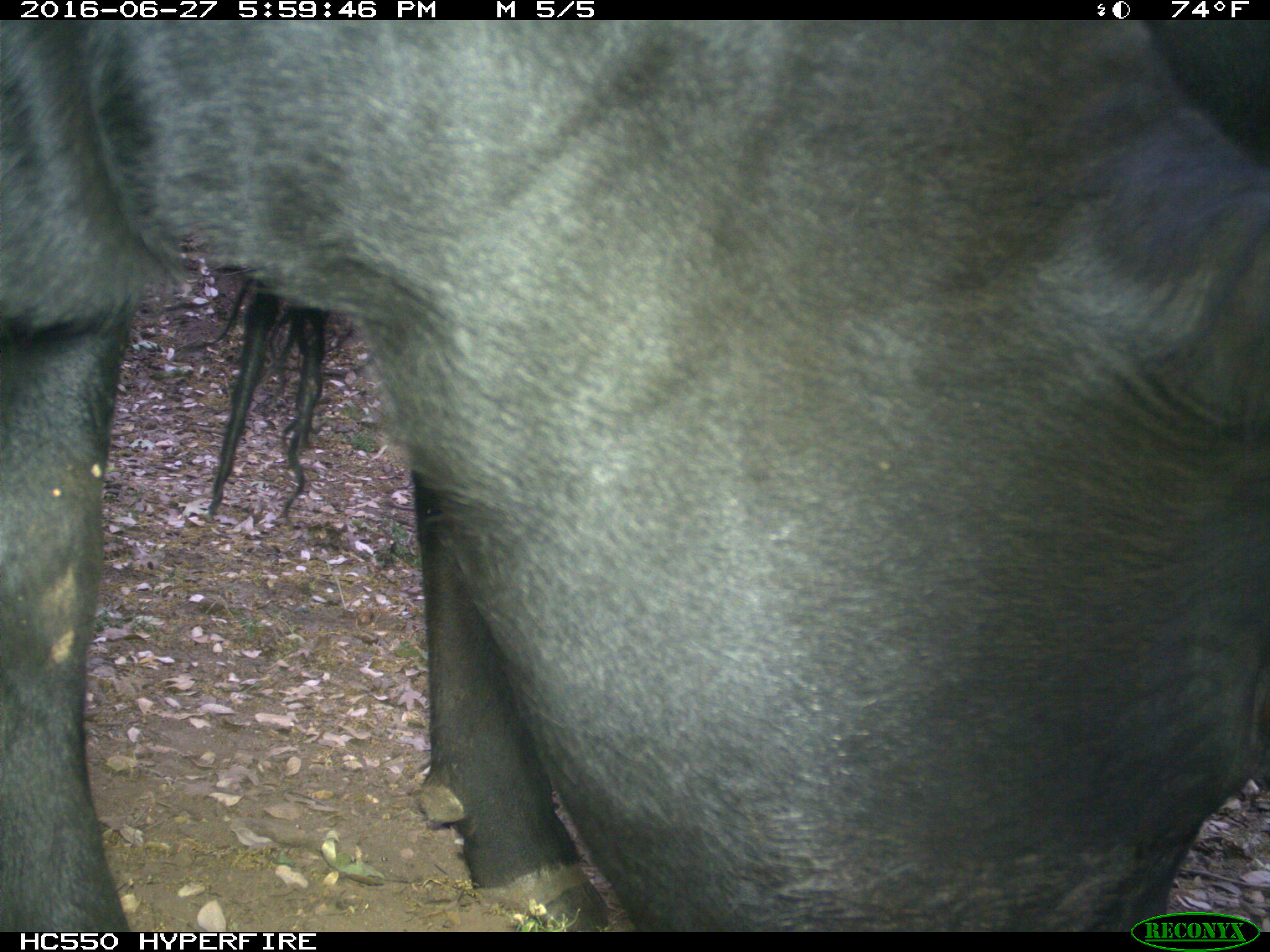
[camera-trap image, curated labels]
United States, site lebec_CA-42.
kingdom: Animalia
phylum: Chordata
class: Mammalia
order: Artiodactyla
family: Bovidae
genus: Bos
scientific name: Bos taurus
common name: domestic cow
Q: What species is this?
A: Bos taurus (domestic cow).